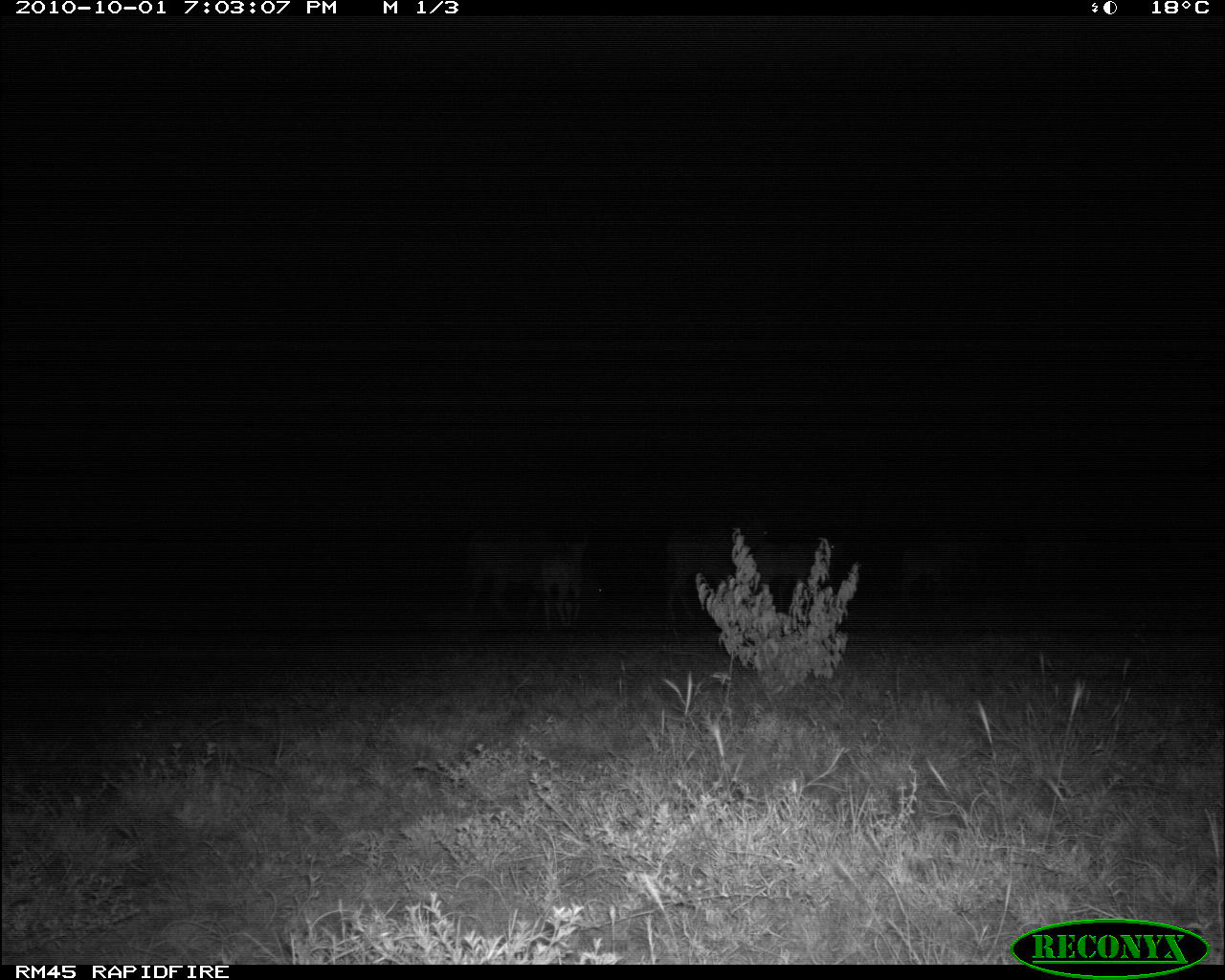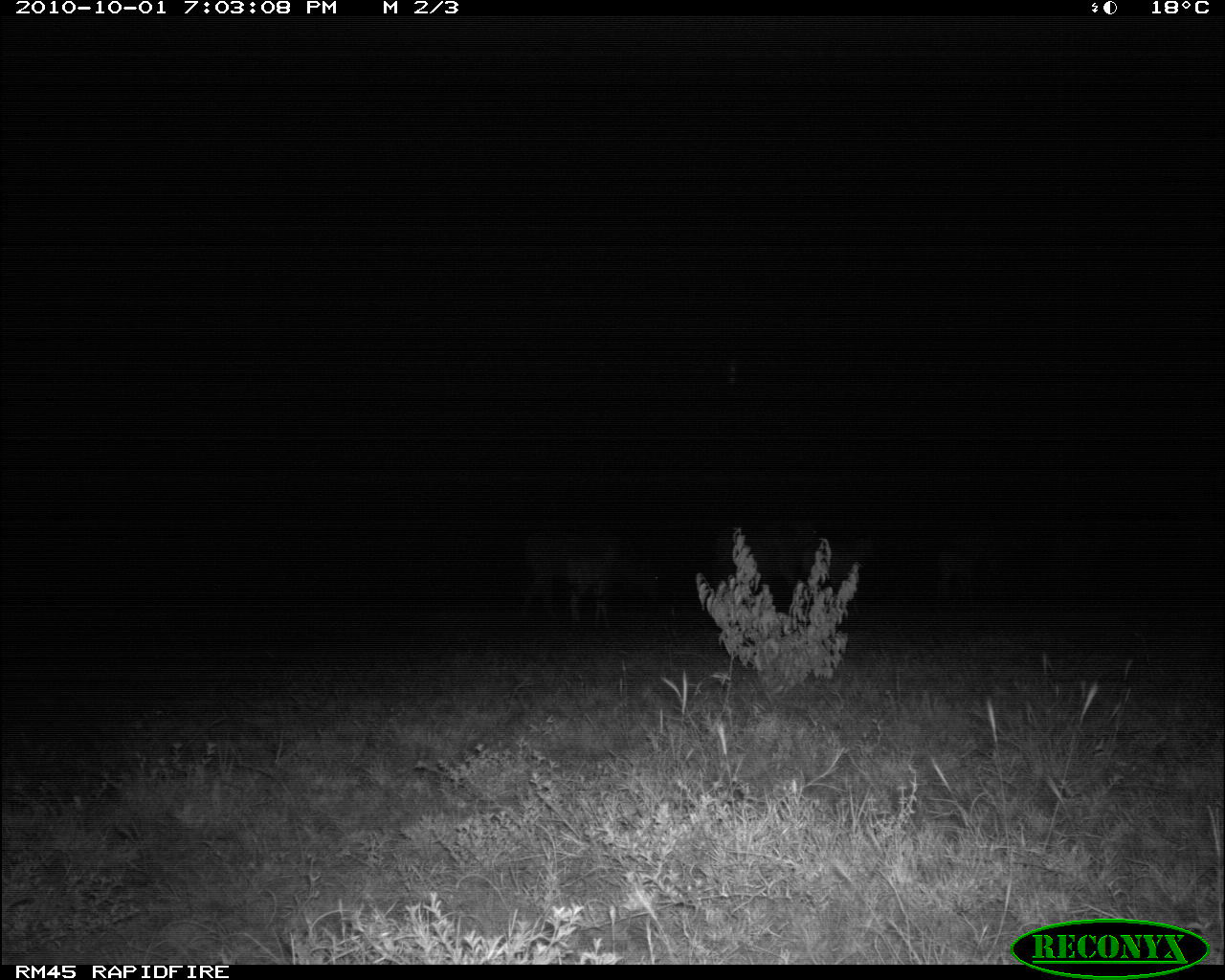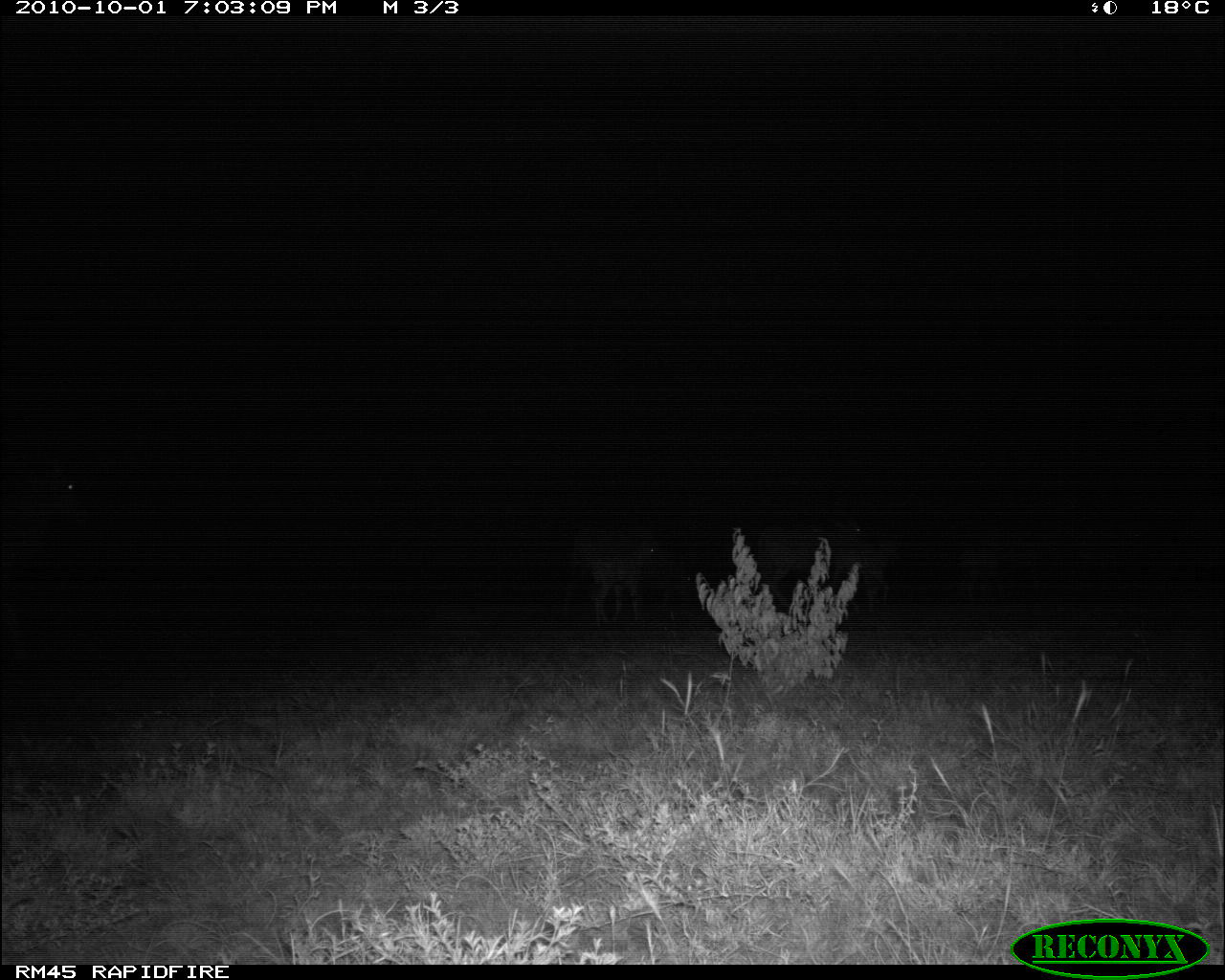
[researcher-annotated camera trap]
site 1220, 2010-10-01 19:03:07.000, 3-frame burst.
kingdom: Animalia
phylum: Chordata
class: Mammalia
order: Artiodactyla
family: Bovidae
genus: Tragelaphus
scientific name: Tragelaphus oryx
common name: eland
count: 5